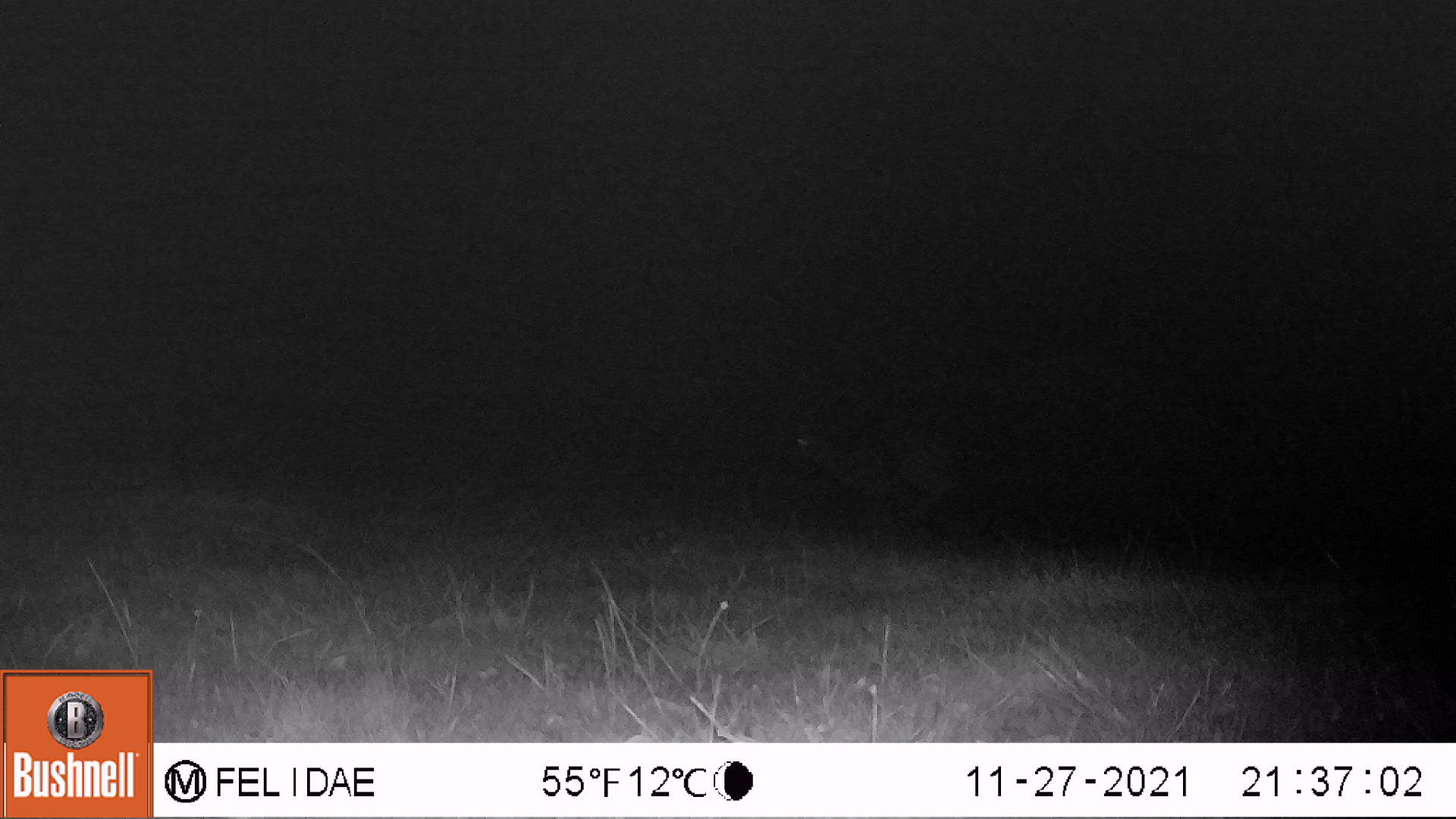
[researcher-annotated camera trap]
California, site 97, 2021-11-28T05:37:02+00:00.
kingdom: Animalia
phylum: Chordata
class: Mammalia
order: Artiodactyla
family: Cervidae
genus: Odocoileus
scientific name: Odocoileus hemionus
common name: mule deer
Mule deer (Odocoileus hemionus).